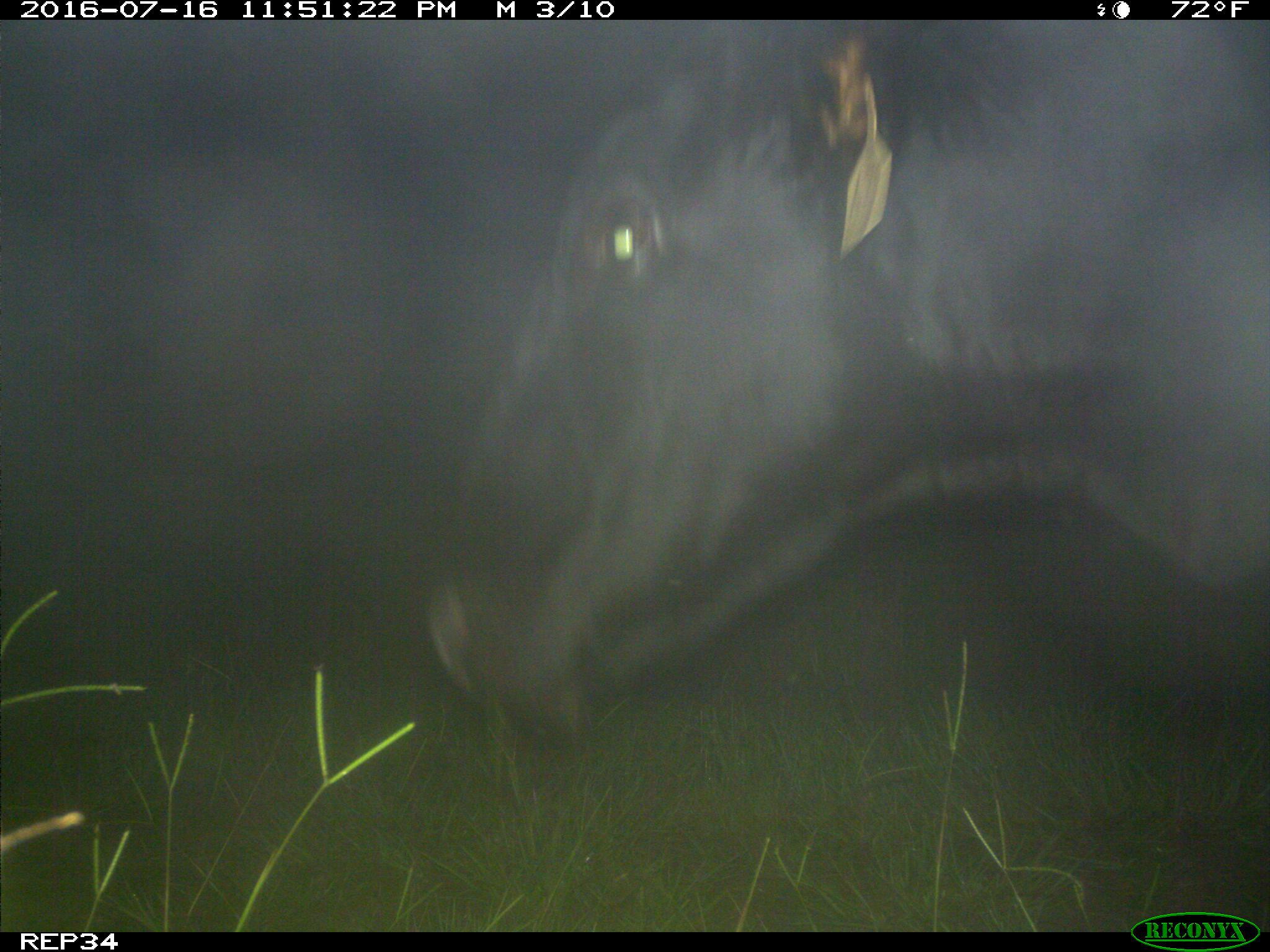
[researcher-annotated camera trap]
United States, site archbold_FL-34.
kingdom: Animalia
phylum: Chordata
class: Mammalia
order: Artiodactyla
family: Bovidae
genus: Bos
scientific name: Bos taurus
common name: domestic cow